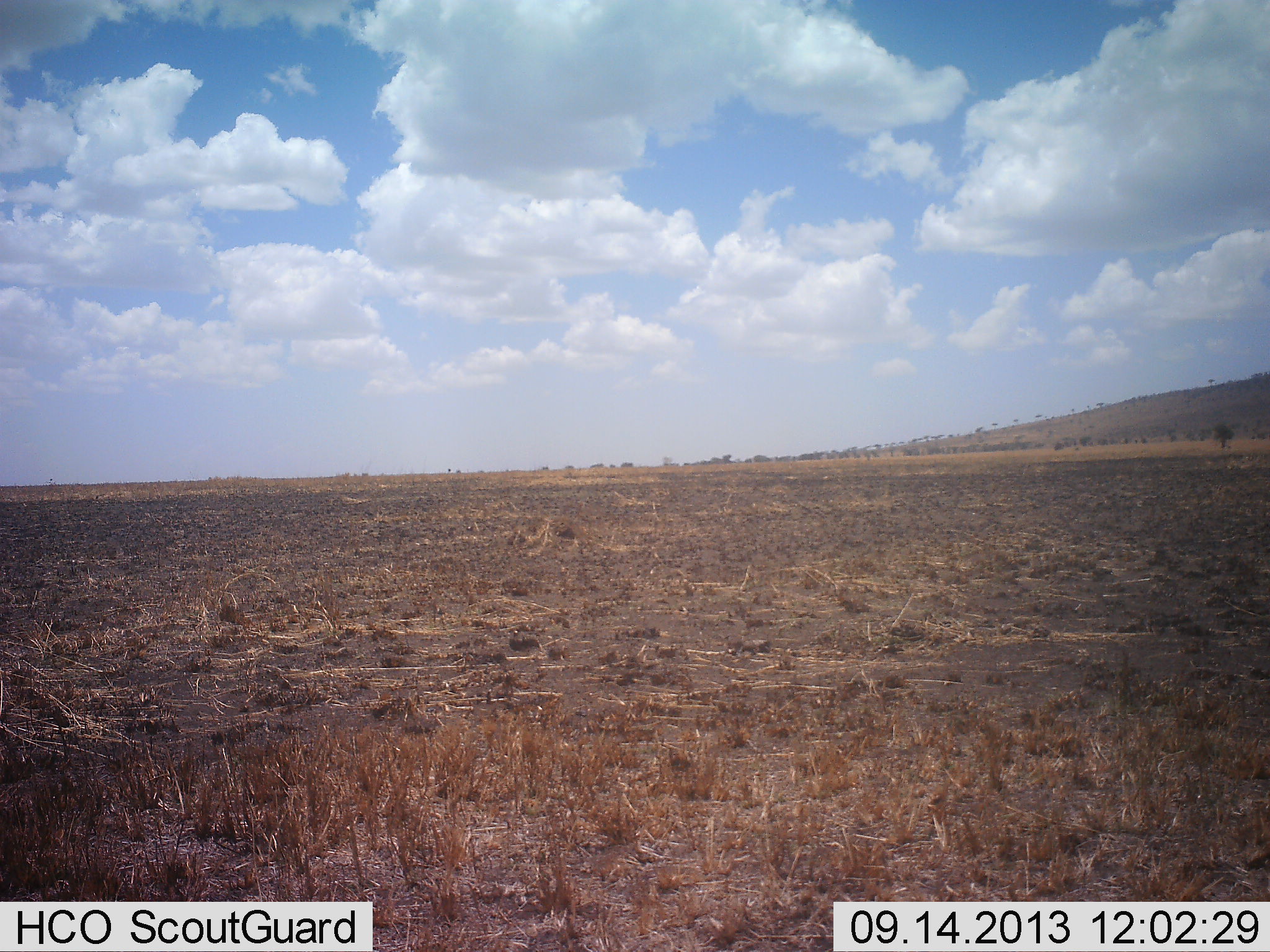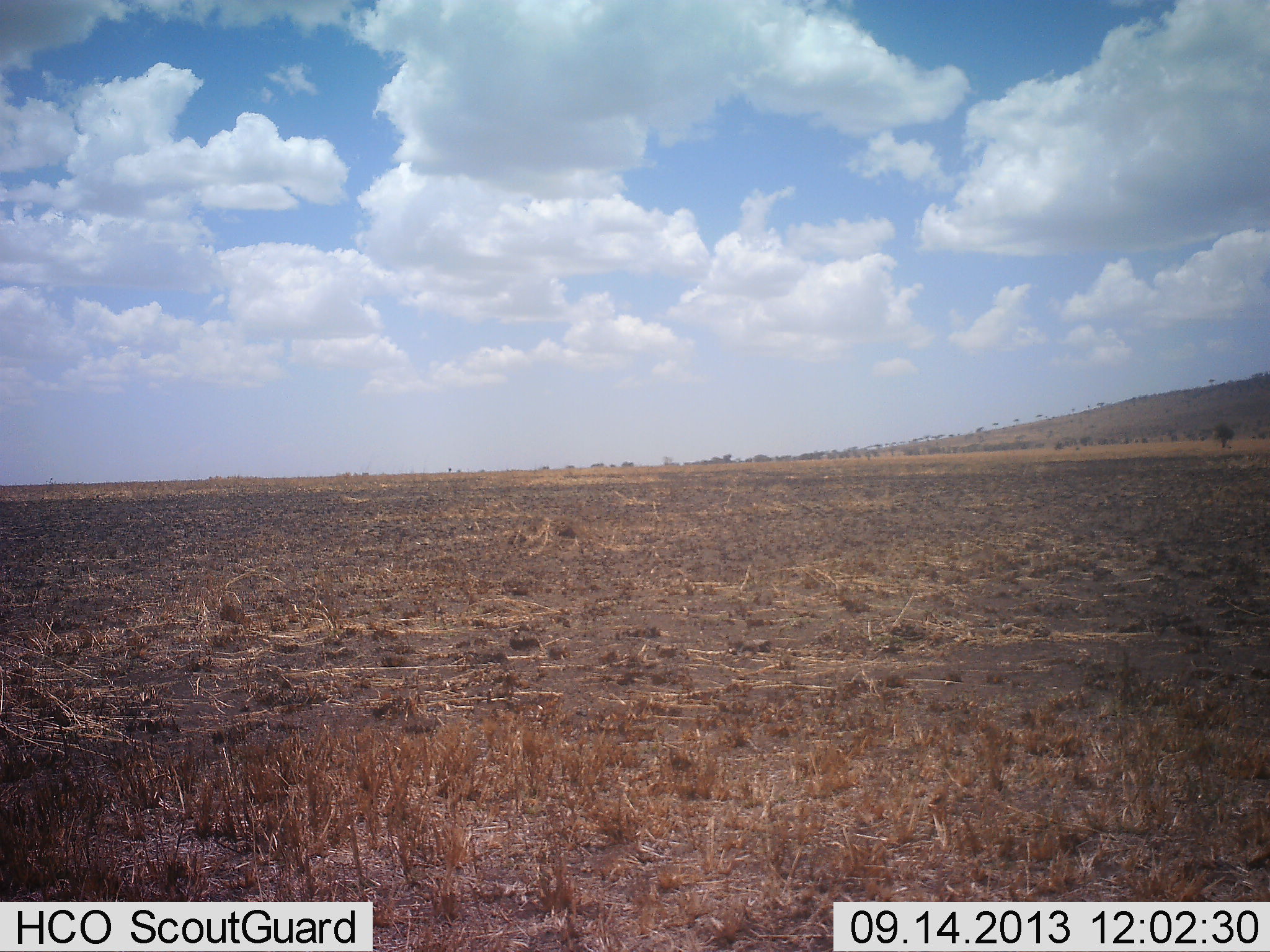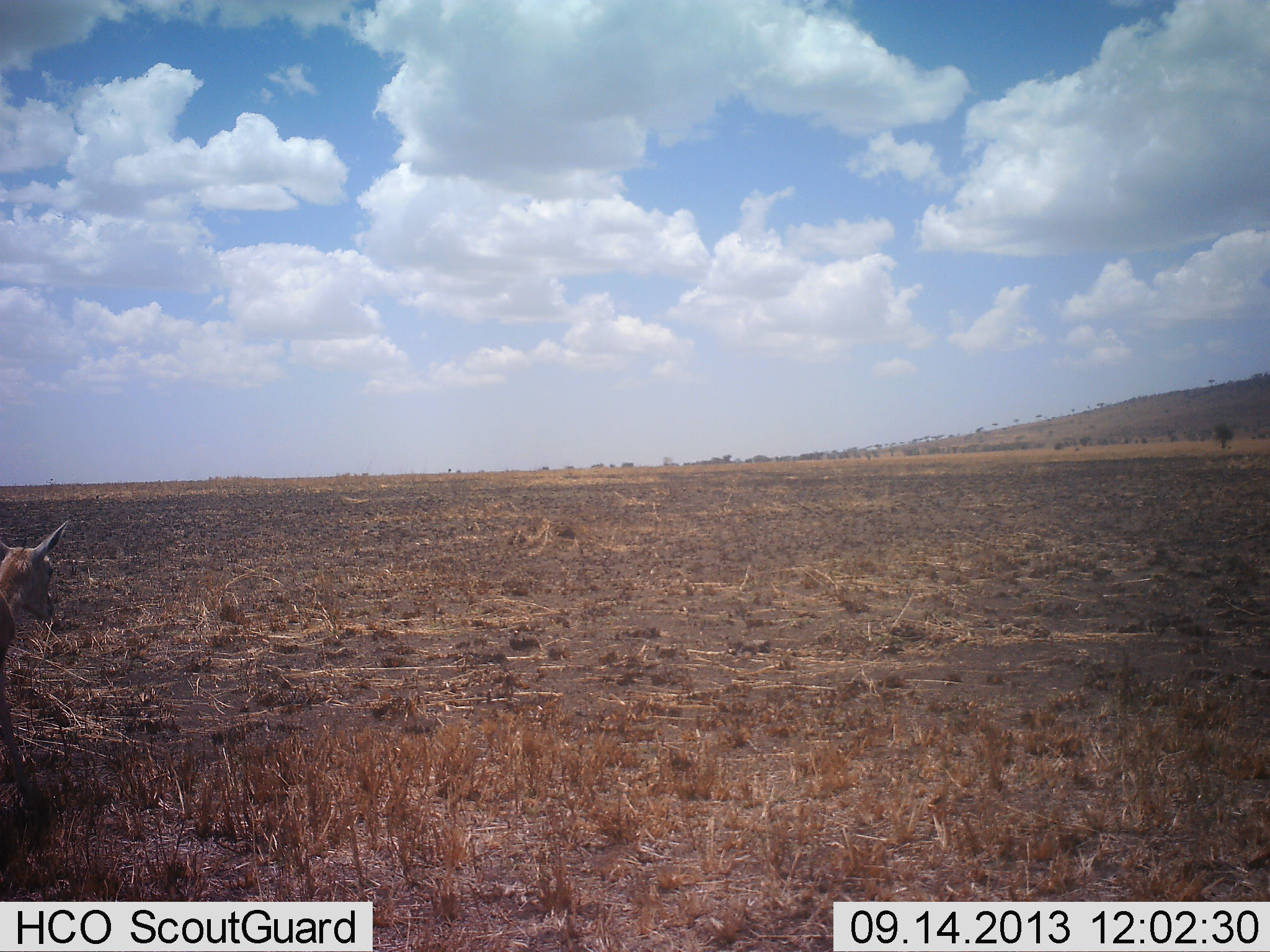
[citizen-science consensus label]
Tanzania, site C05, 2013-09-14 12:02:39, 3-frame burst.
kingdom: Animalia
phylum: Chordata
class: Mammalia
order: Artiodactyla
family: Bovidae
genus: Eudorcas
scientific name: Eudorcas thomsonii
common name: thomson's gazelle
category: gazellethomsons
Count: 1.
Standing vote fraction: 0%.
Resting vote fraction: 0%.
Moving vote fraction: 100%.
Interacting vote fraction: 0%.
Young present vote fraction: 10%.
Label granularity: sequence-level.